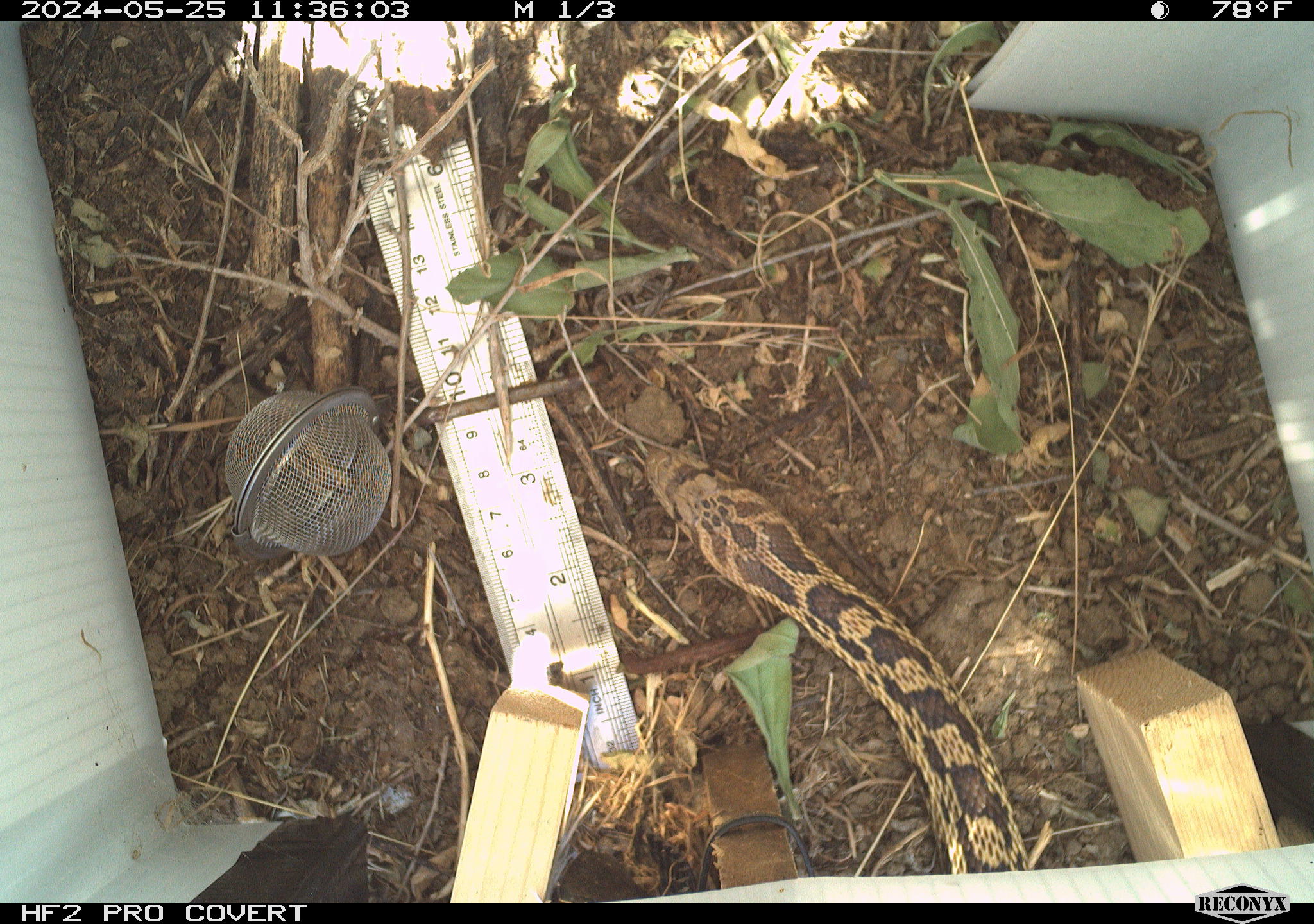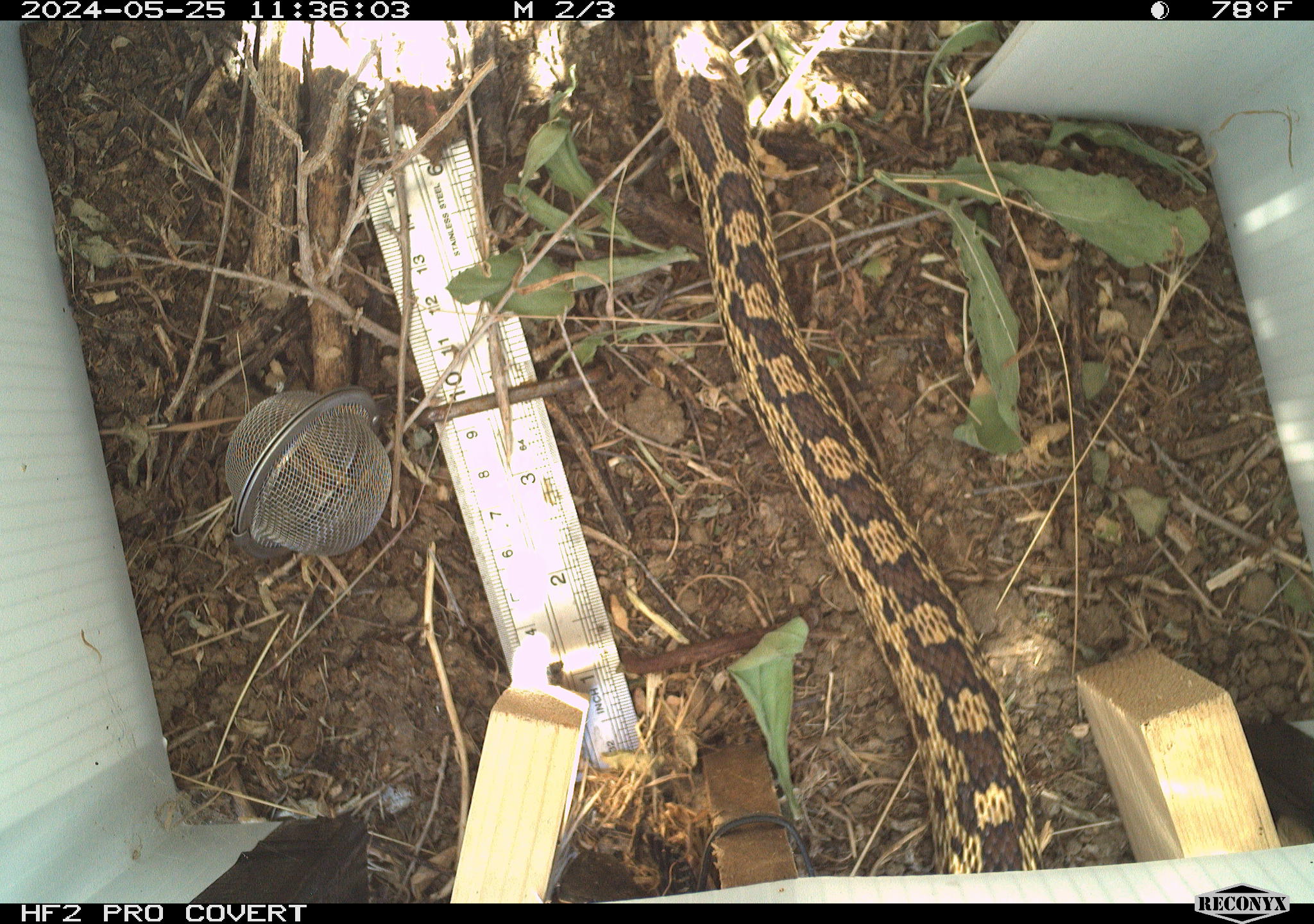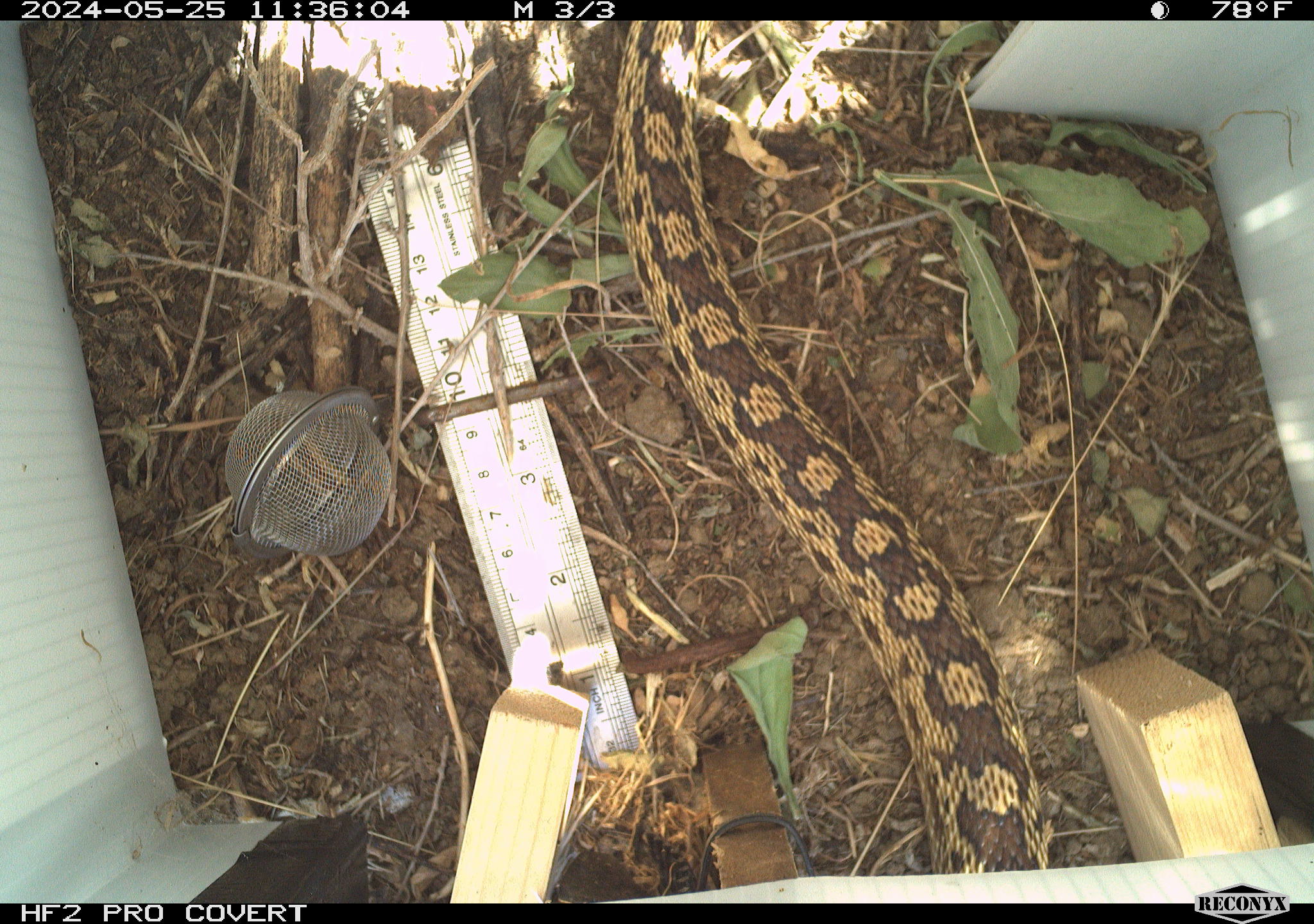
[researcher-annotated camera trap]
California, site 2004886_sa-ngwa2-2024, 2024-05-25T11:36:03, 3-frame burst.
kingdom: Animalia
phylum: Chordata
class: Reptilia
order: Squamata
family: Colubridae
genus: Pituophis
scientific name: Pituophis catenifer catenifer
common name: pacific gophersnake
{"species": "pacific gophersnake (Pituophis catenifer catenifer)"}